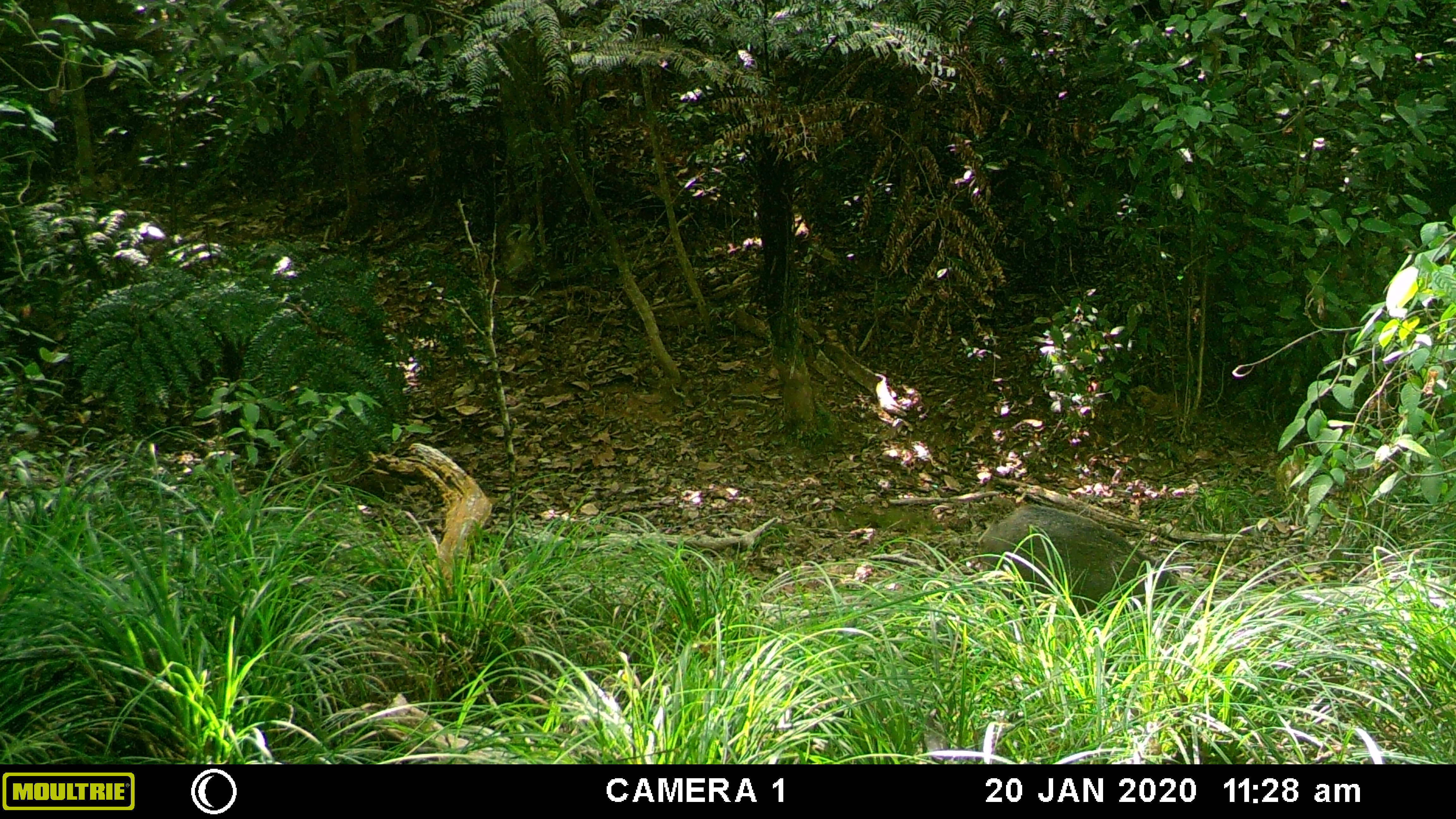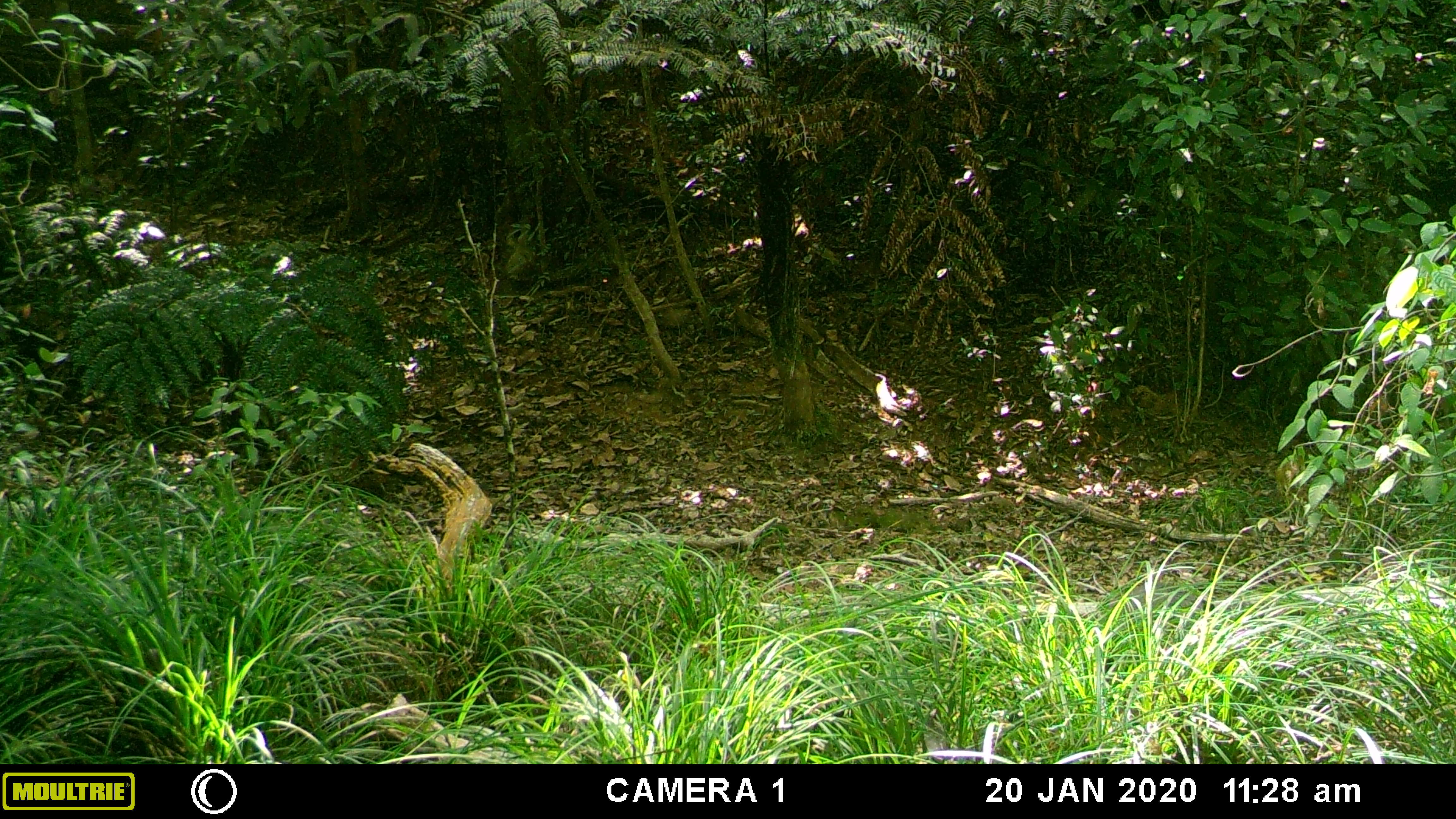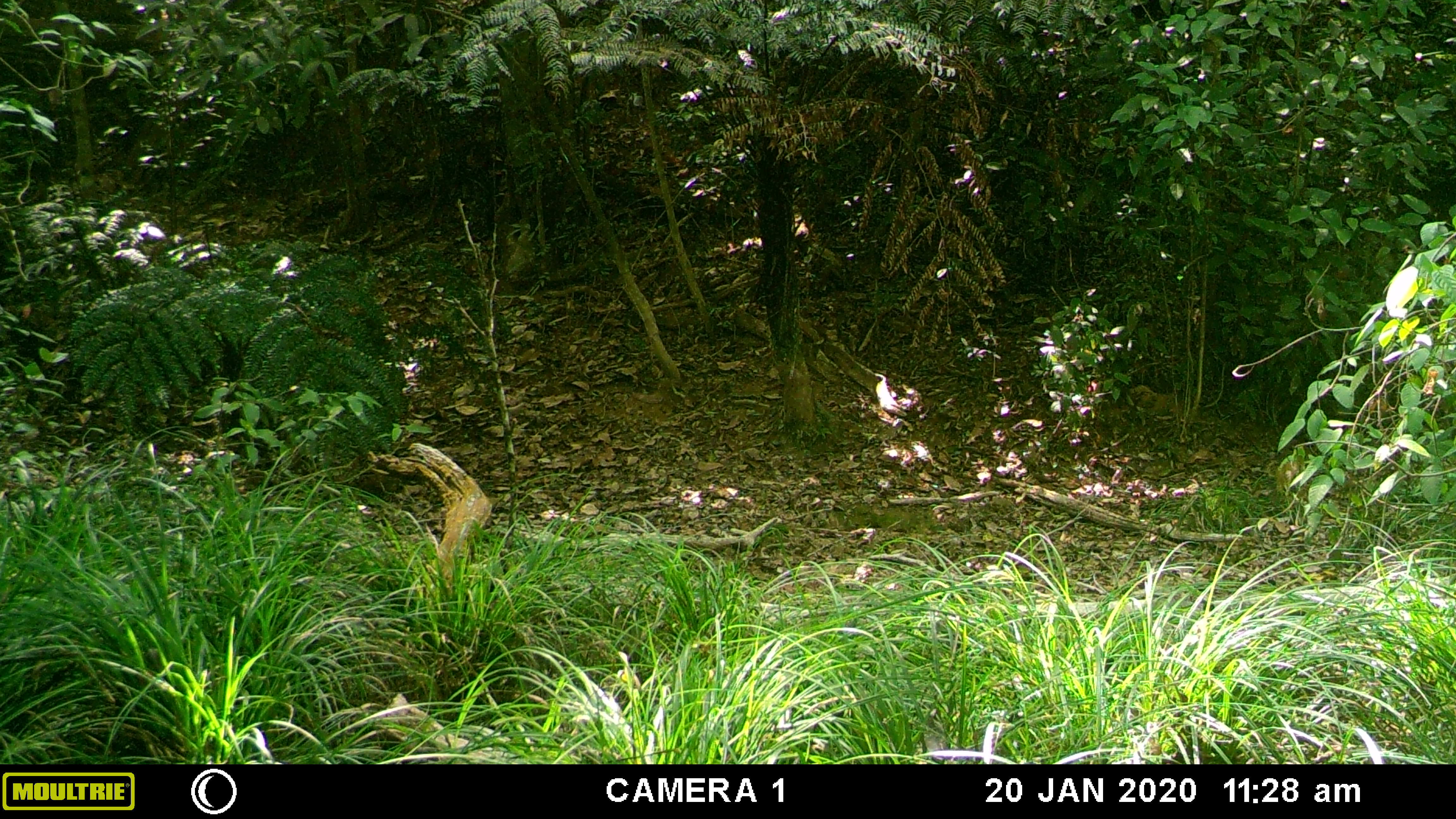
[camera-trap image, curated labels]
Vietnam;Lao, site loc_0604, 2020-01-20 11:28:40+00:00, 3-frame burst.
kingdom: Animalia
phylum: Chordata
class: Mammalia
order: Artiodactyla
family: Suidae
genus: Sus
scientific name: Sus scrofa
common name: eurasian wild pig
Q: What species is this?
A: Eurasian wild pig (Sus scrofa).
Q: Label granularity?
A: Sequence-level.